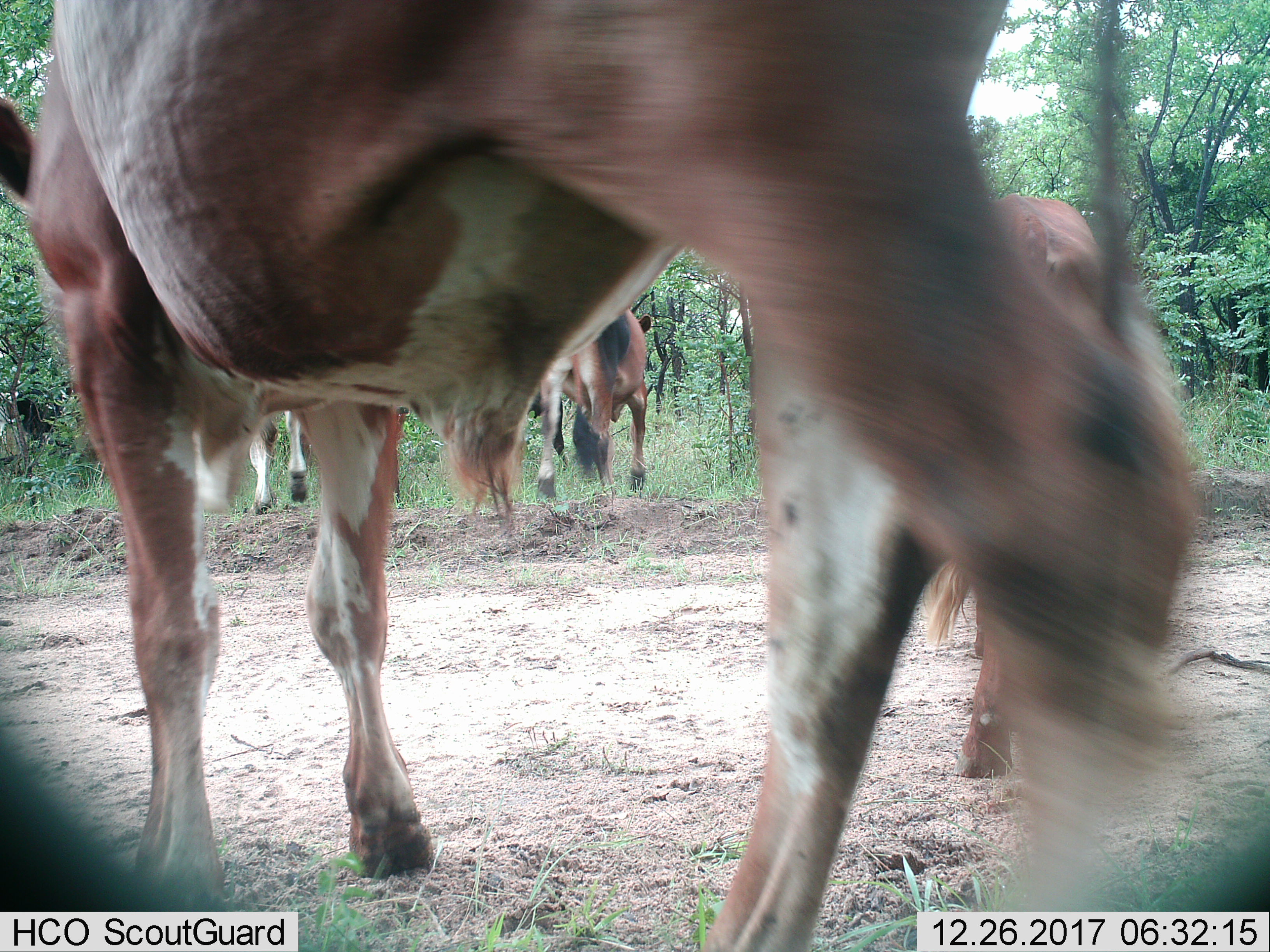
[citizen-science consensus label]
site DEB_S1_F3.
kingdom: Animalia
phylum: Chordata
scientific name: Vertebrata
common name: domestic animal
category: domesticanimal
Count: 4.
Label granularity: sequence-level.